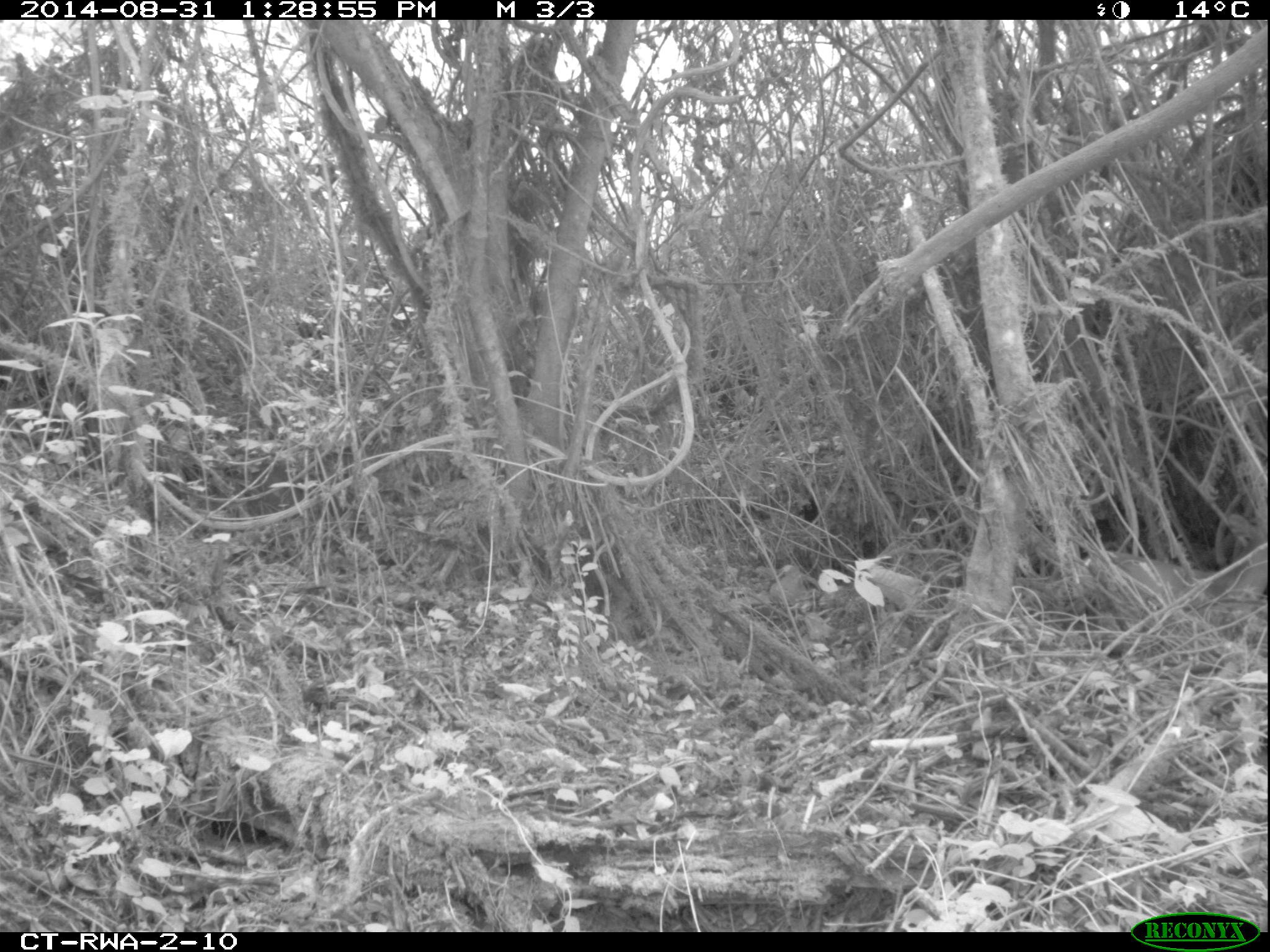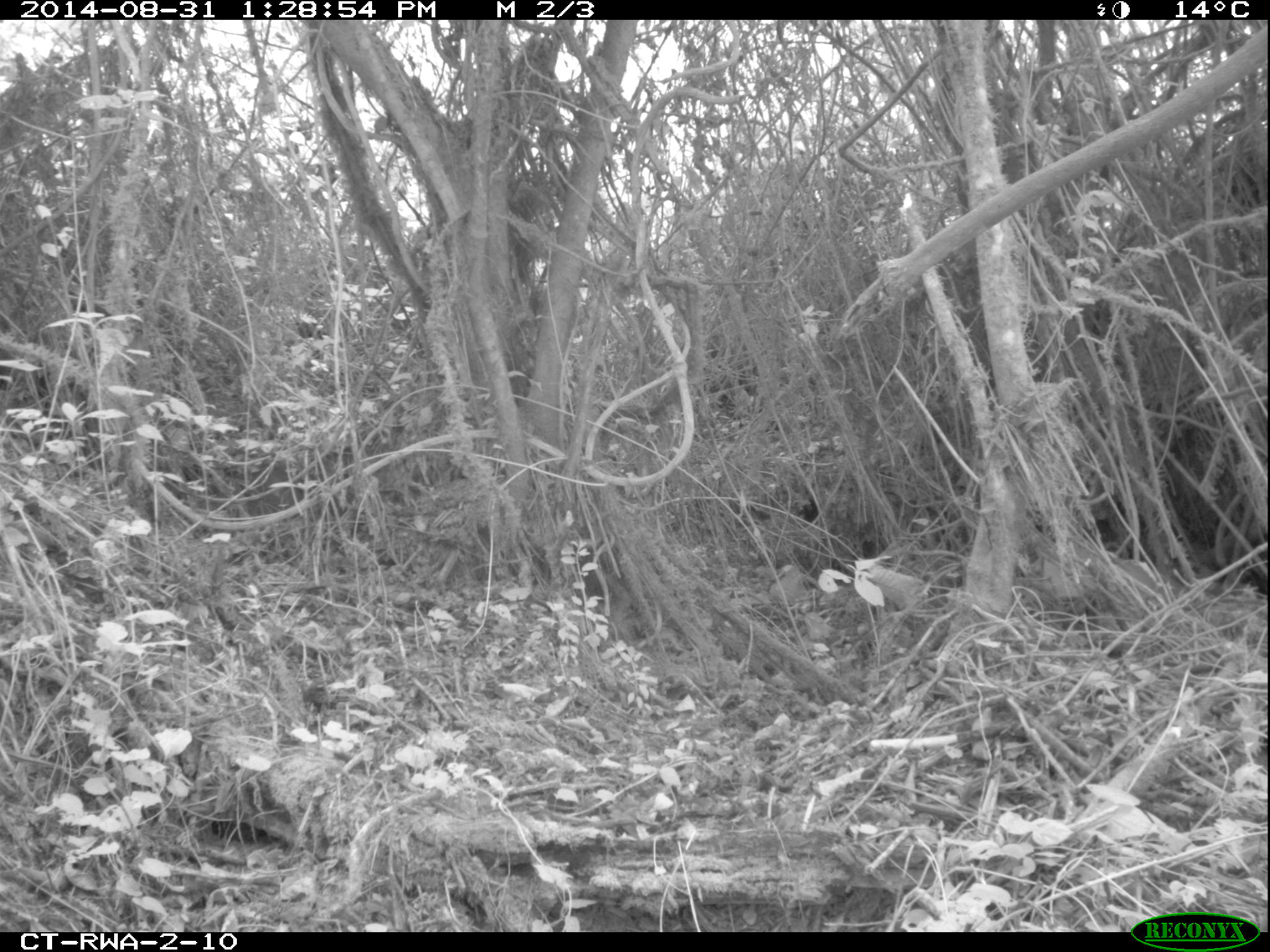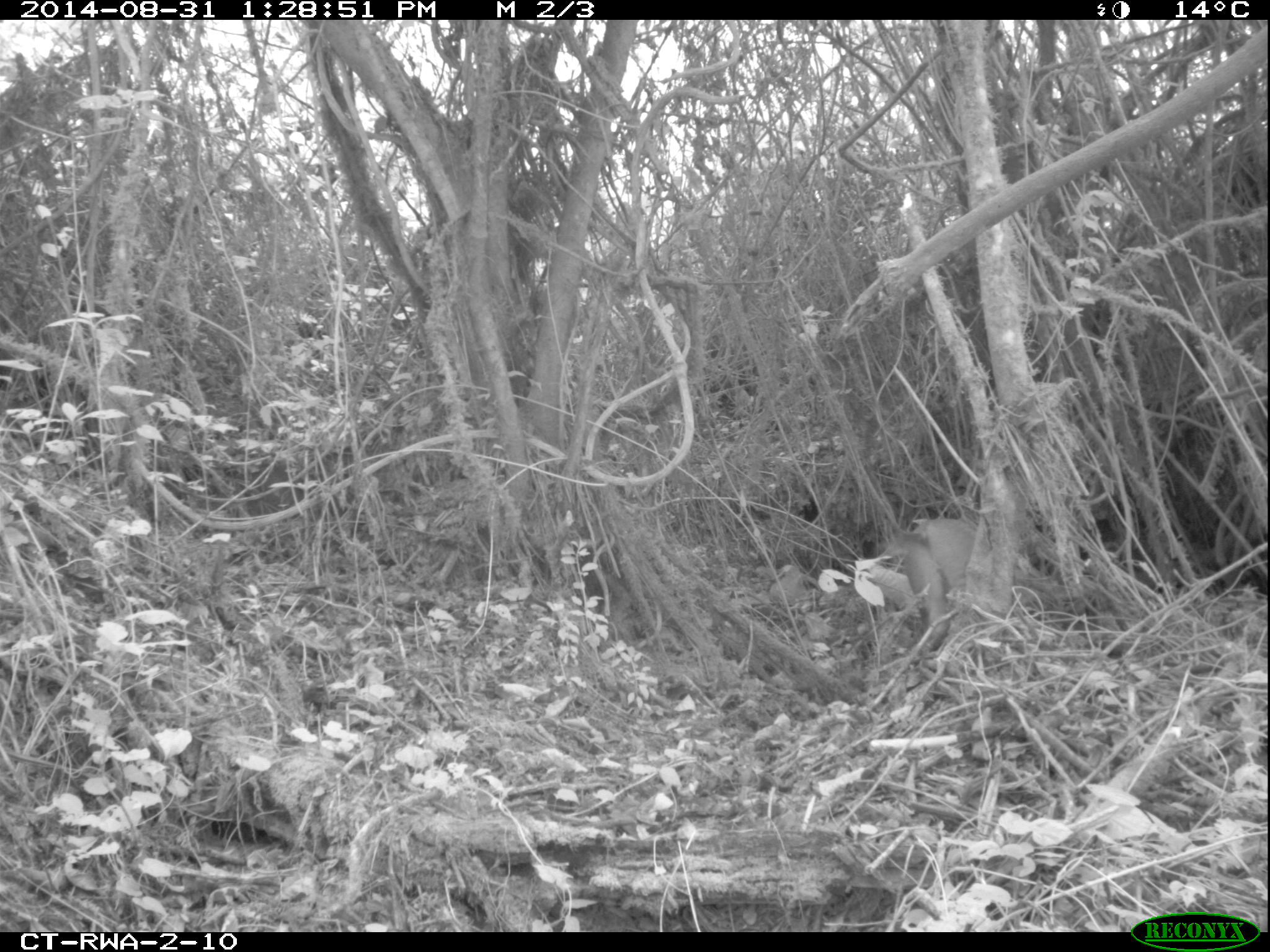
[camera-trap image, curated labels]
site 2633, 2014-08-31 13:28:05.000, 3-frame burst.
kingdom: Animalia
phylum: Chordata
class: Mammalia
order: Artiodactyla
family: Bovidae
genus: Cephalophus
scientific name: Cephalophus nigrifrons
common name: black-fronted duiker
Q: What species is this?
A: Cephalophus nigrifrons (black-fronted duiker).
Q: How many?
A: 1.